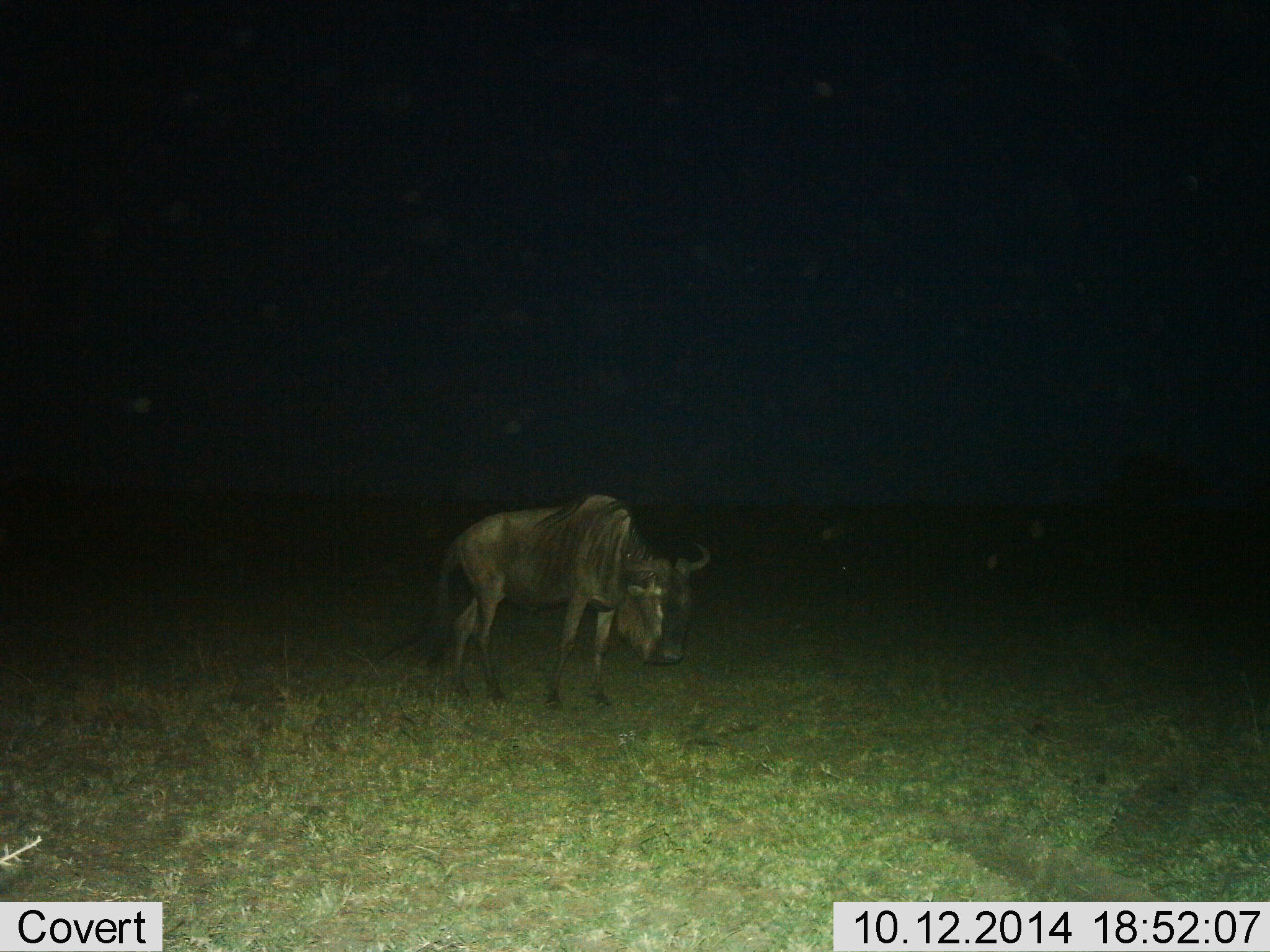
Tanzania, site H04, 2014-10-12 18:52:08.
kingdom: Animalia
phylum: Chordata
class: Mammalia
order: Artiodactyla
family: Bovidae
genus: Connochaetes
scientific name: Connochaetes taurinus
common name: blue wildebeest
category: wildebeest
Wildebeest (blue wildebeest) (Connochaetes taurinus), count 1. Behavior (volunteer vote fractions): standing 90%, resting 0%, moving 10%, interacting 0%. Young present (vote fraction): 0%. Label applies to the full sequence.